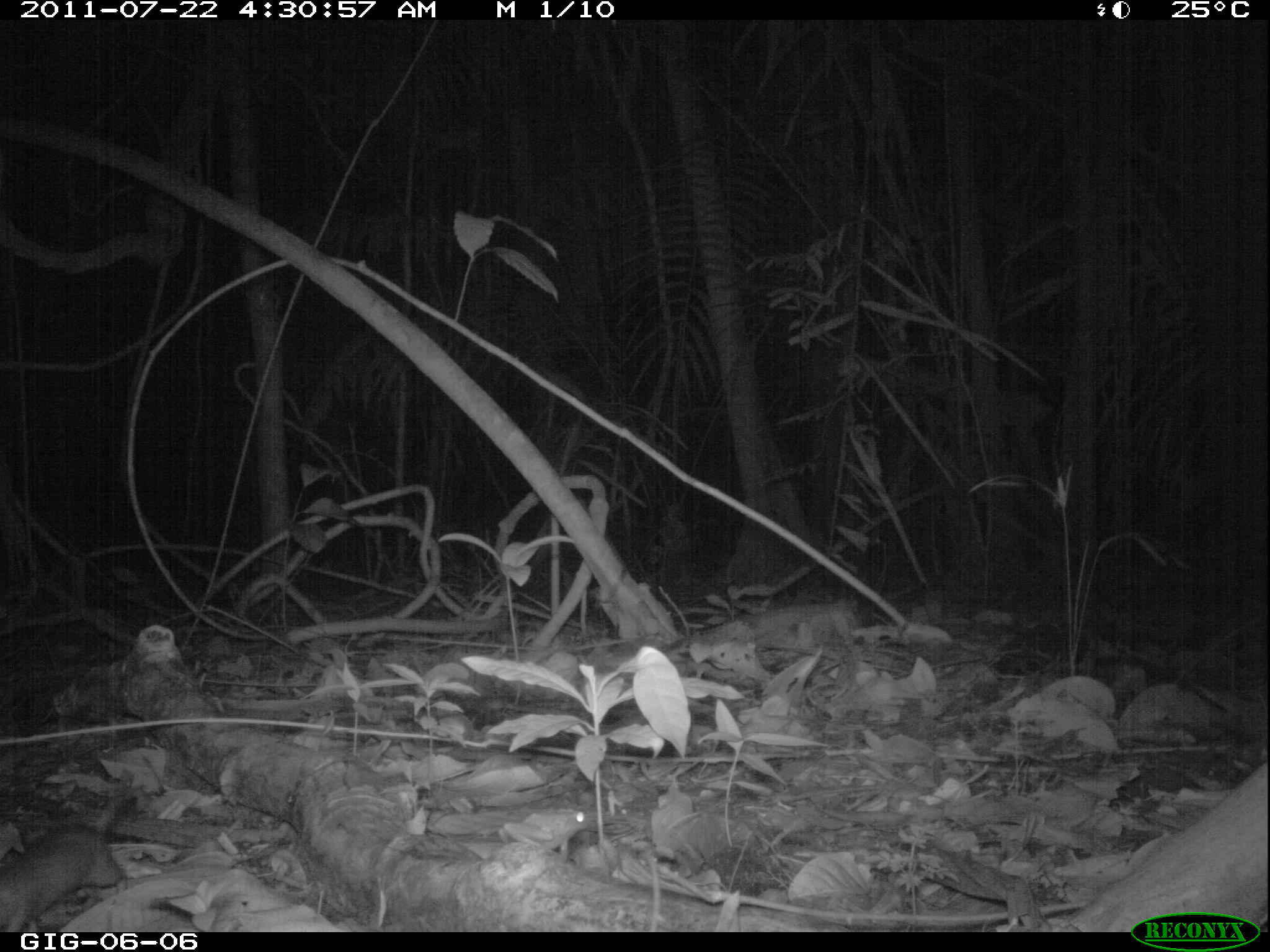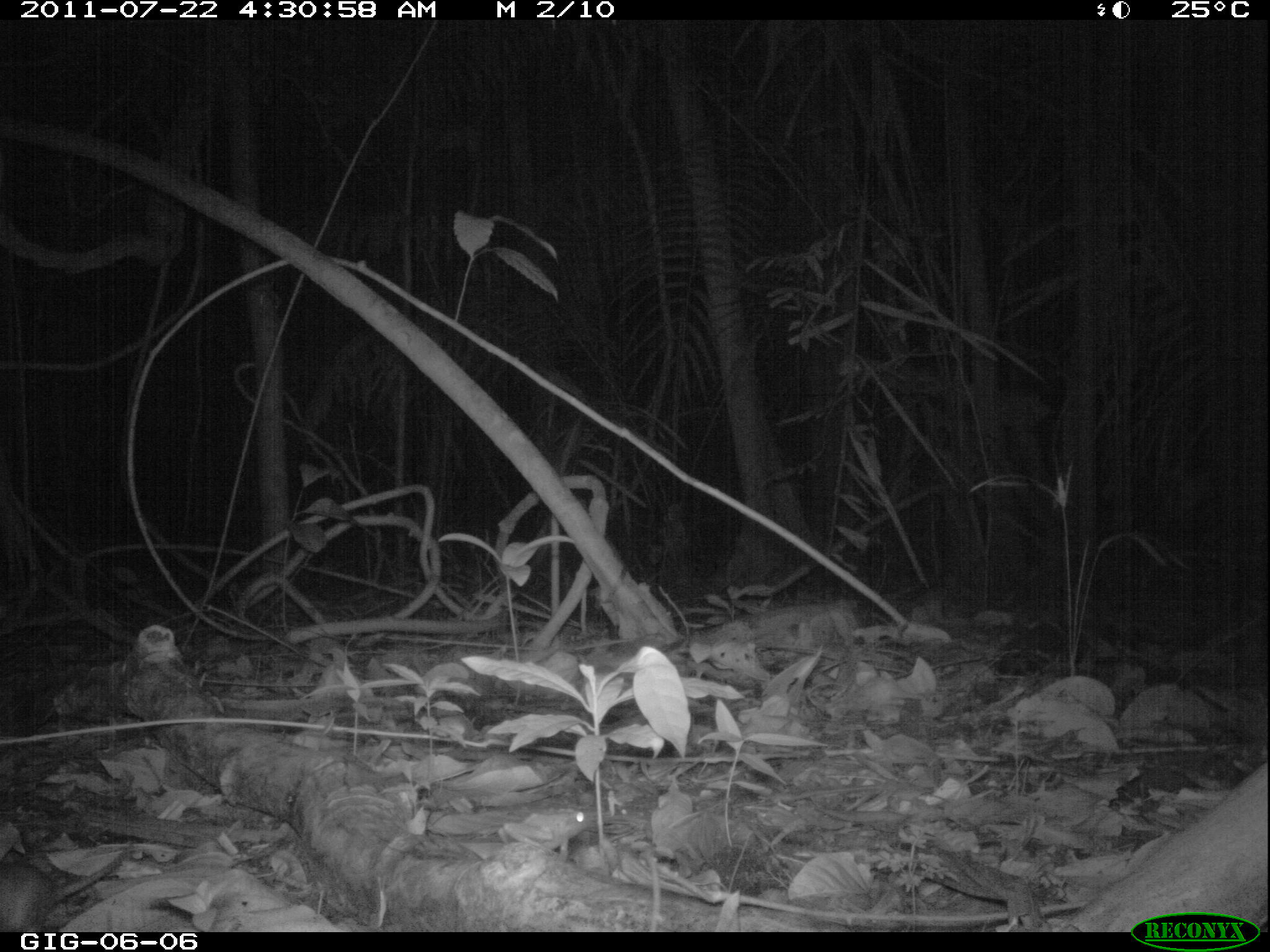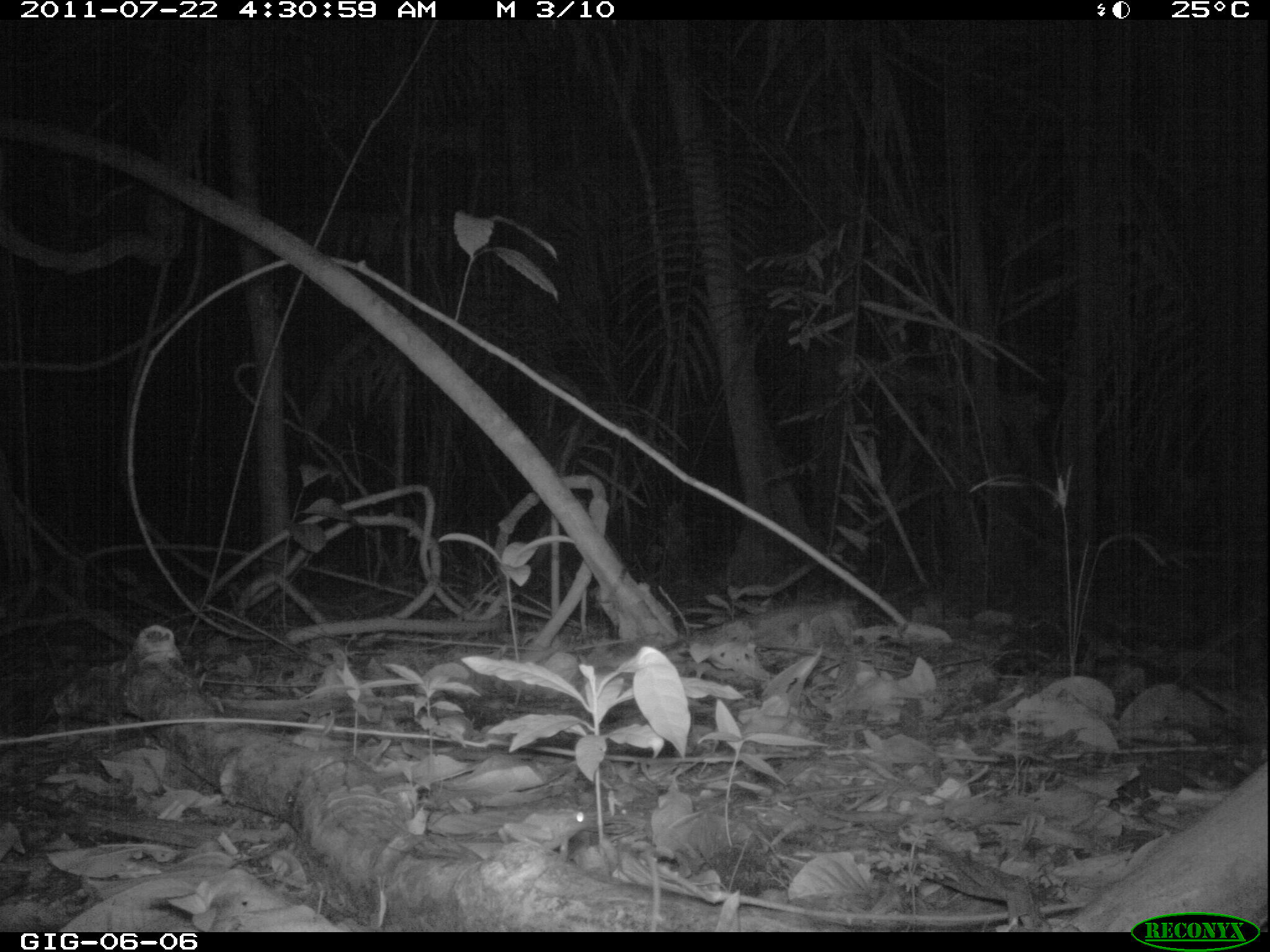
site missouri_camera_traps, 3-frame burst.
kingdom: Animalia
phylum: Chordata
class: Mammalia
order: Rodentia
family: Muridae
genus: Rattus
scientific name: Rattus praetor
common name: spiny rat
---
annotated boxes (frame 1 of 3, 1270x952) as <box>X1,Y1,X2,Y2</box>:
spiny rat: <box>1,787,164,929</box>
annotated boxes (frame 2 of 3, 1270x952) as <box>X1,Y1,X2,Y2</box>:
spiny rat: <box>1,806,154,929</box>